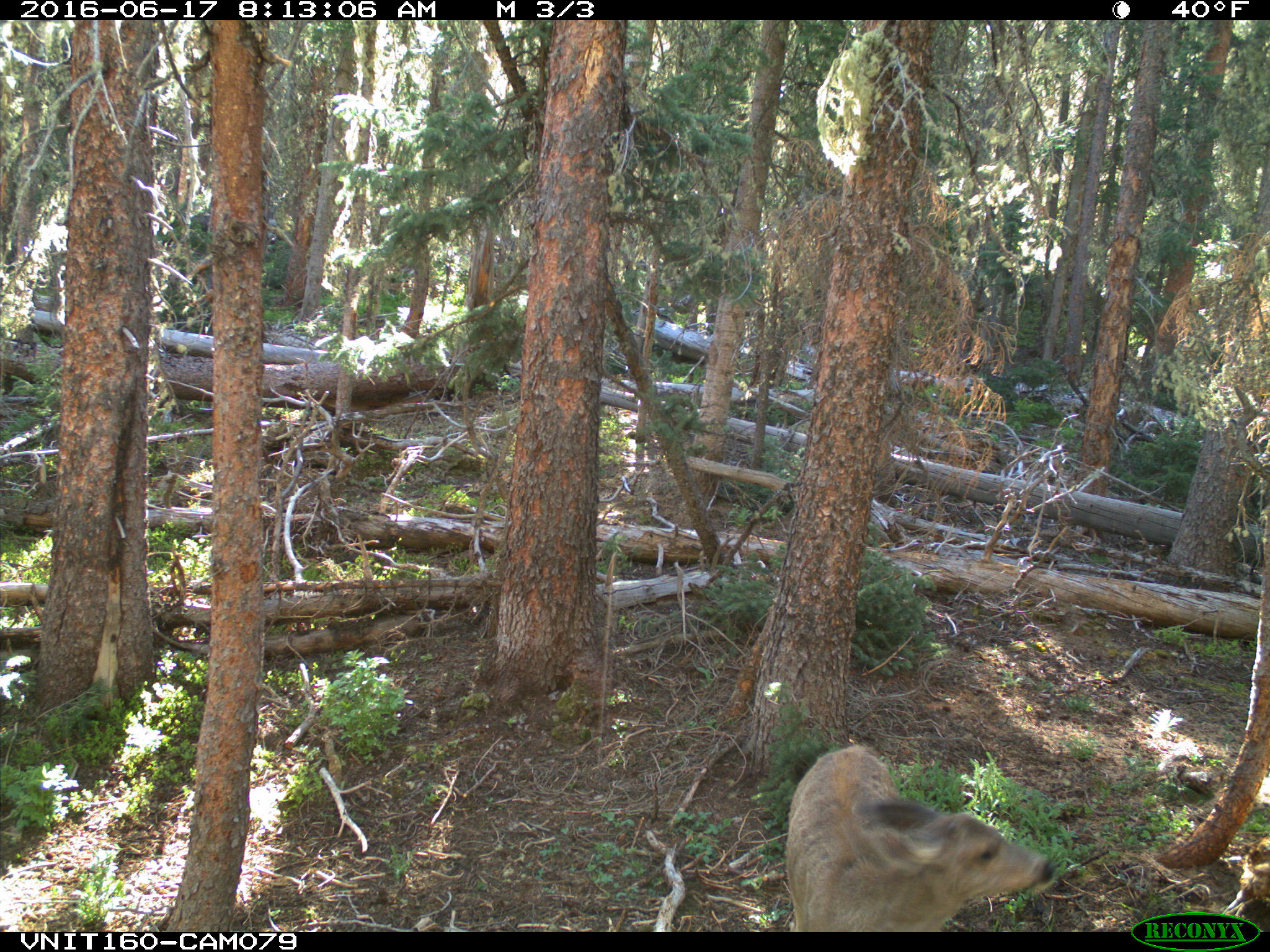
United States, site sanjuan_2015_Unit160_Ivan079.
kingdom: Animalia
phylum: Chordata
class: Mammalia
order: Artiodactyla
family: Cervidae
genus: Odocoileus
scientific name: Odocoileus hemionus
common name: mule deer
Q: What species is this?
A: Odocoileus hemionus (mule deer).